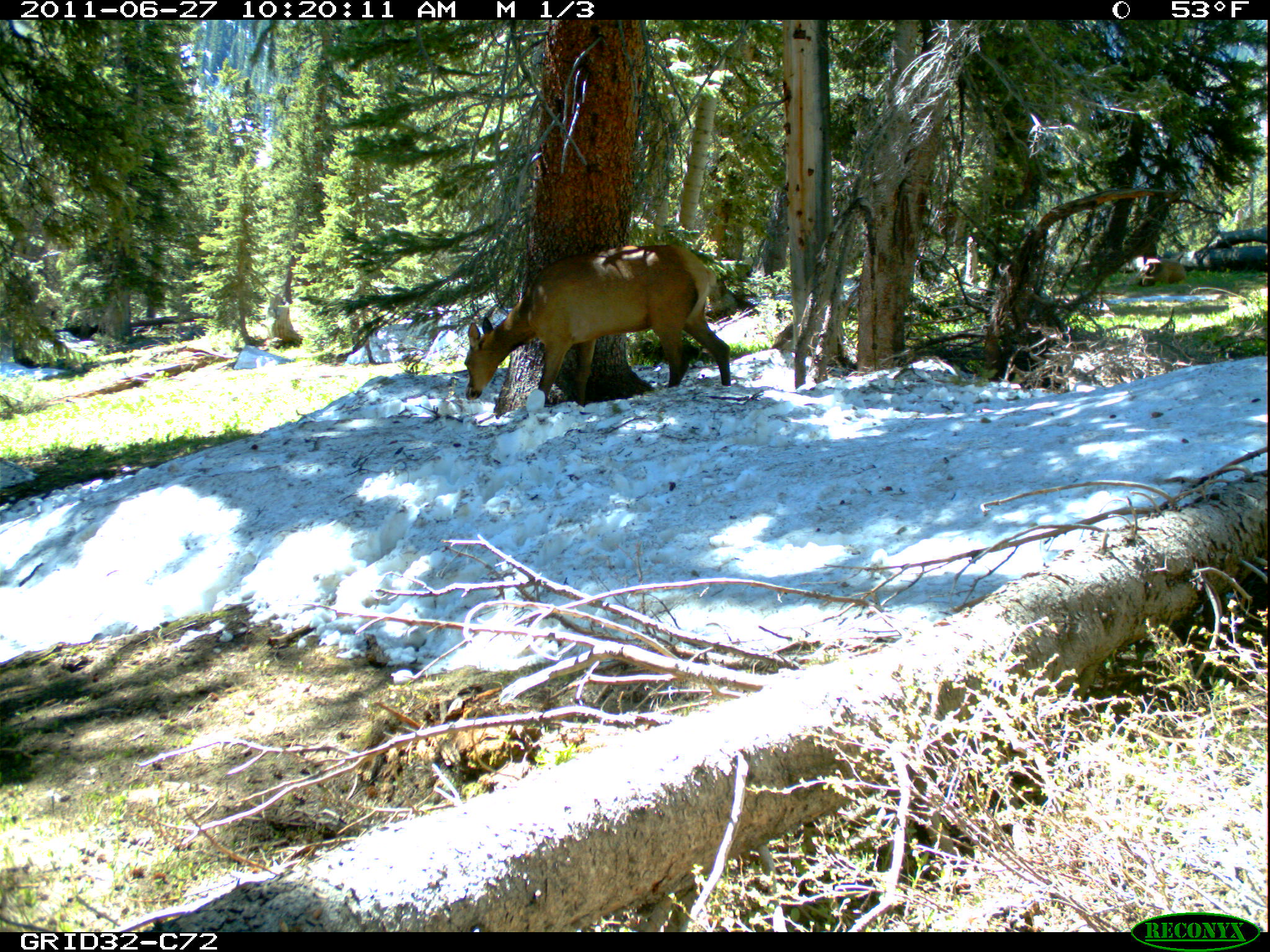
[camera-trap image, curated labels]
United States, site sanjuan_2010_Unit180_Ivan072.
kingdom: Animalia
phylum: Chordata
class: Mammalia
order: Artiodactyla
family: Cervidae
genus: Cervus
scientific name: Cervus elaphus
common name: red deer